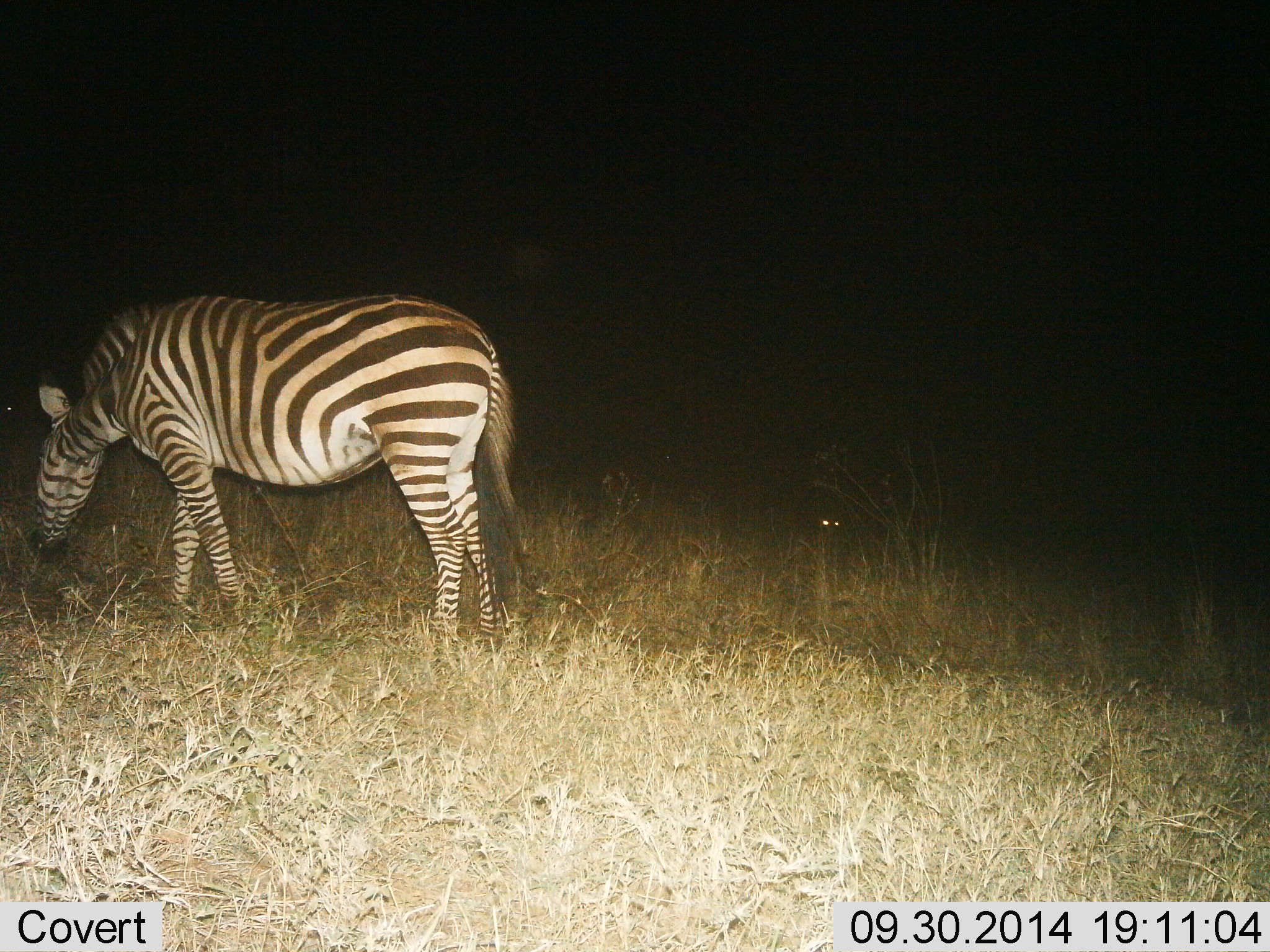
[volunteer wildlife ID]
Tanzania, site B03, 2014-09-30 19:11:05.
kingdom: Animalia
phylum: Chordata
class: Mammalia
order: Perissodactyla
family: Equidae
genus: Equus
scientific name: Equus quagga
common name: plains zebra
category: zebra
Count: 1.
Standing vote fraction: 20%.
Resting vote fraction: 0%.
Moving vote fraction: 0%.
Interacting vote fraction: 0%.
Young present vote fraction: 0%.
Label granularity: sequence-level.